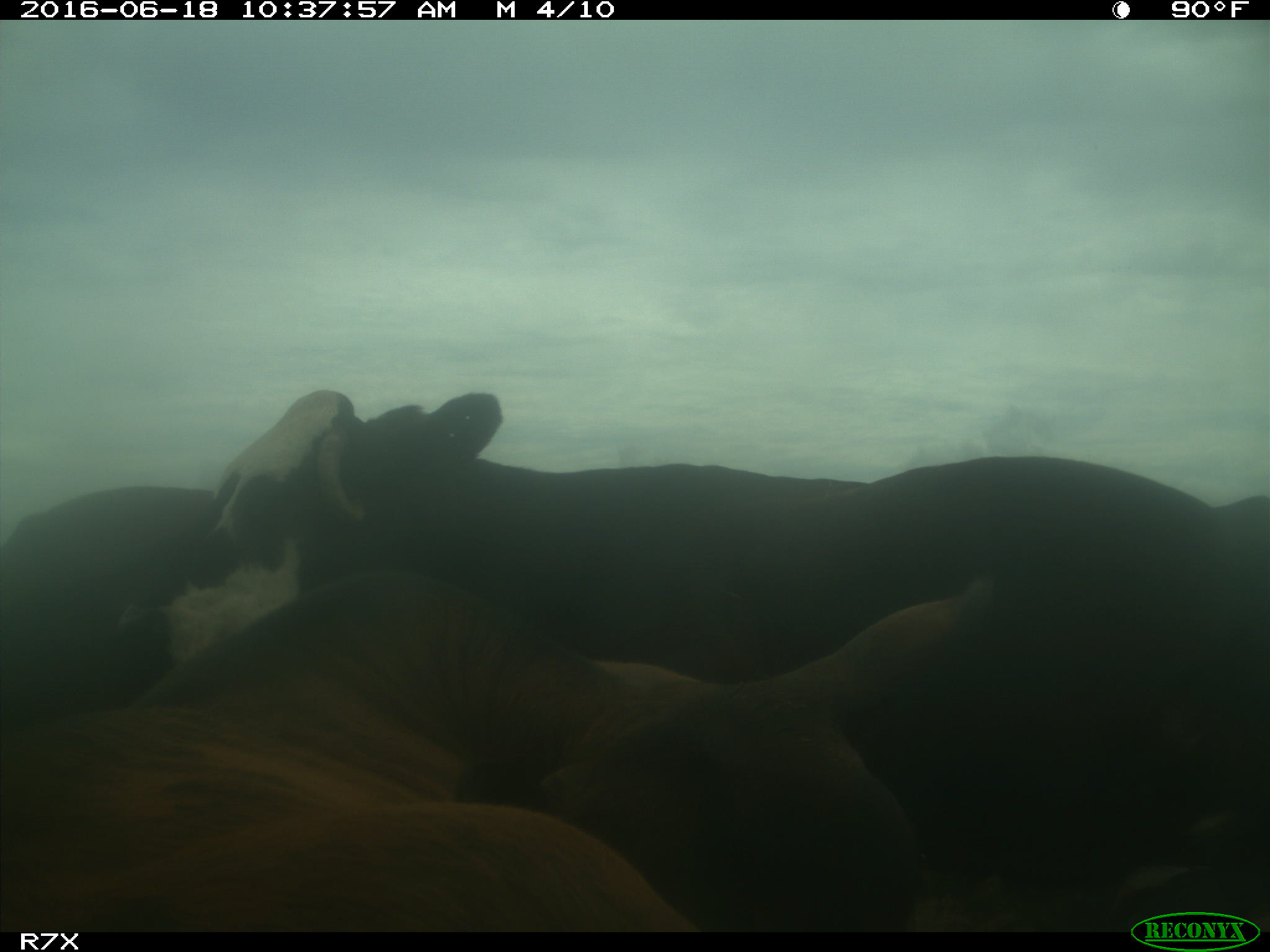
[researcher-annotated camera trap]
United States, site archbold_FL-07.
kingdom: Animalia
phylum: Chordata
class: Mammalia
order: Artiodactyla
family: Bovidae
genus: Bos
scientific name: Bos taurus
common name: domestic cow